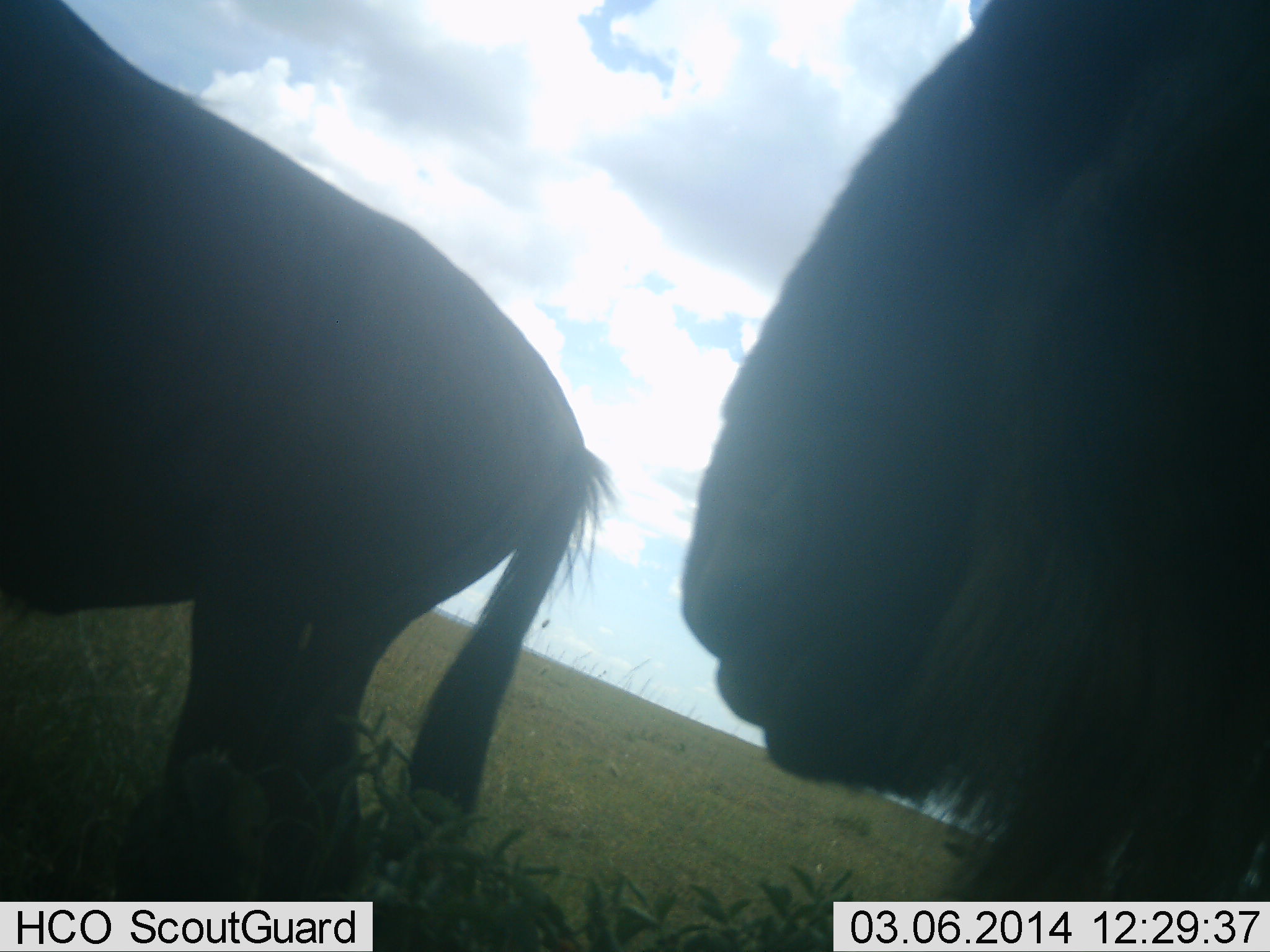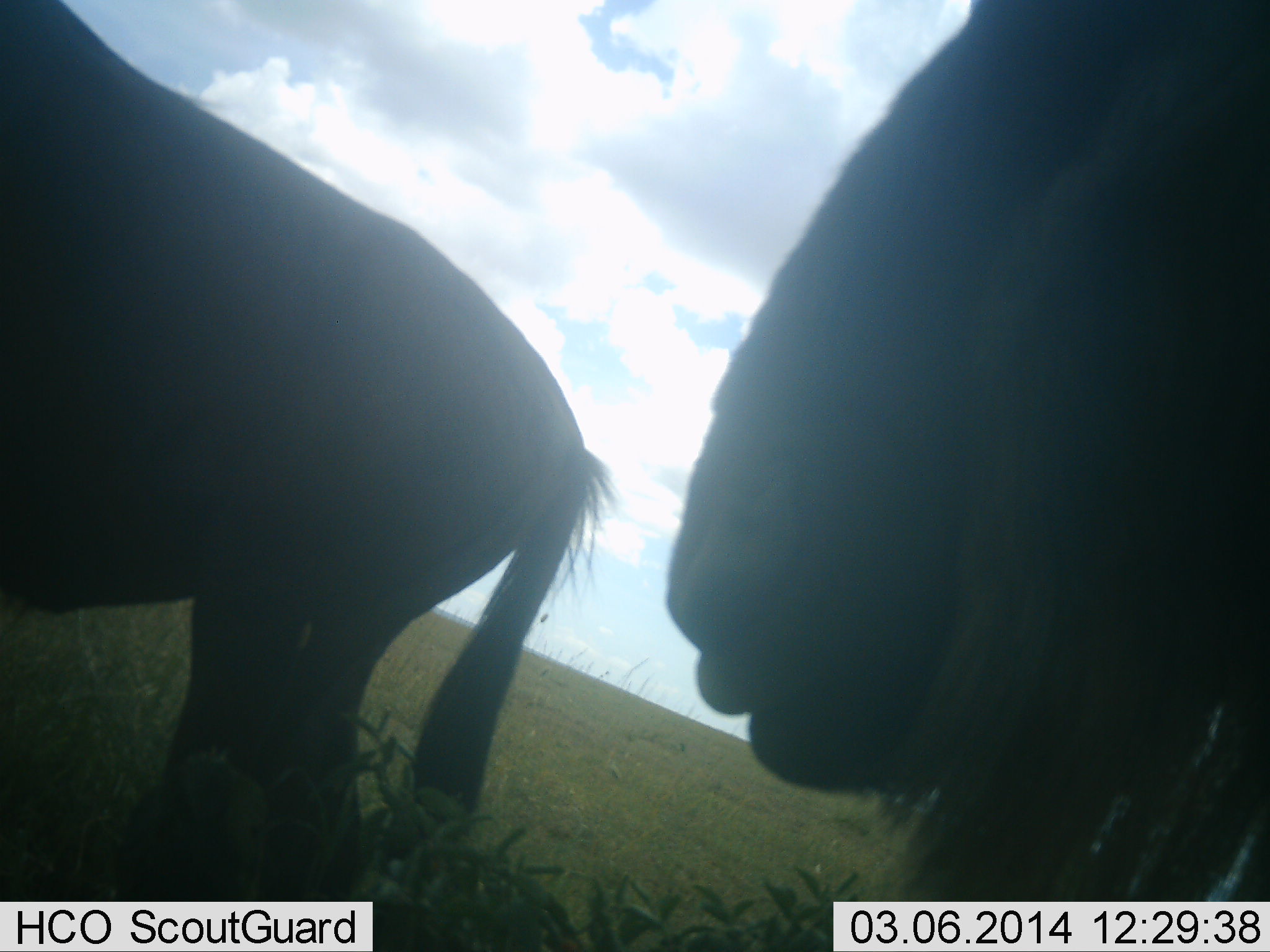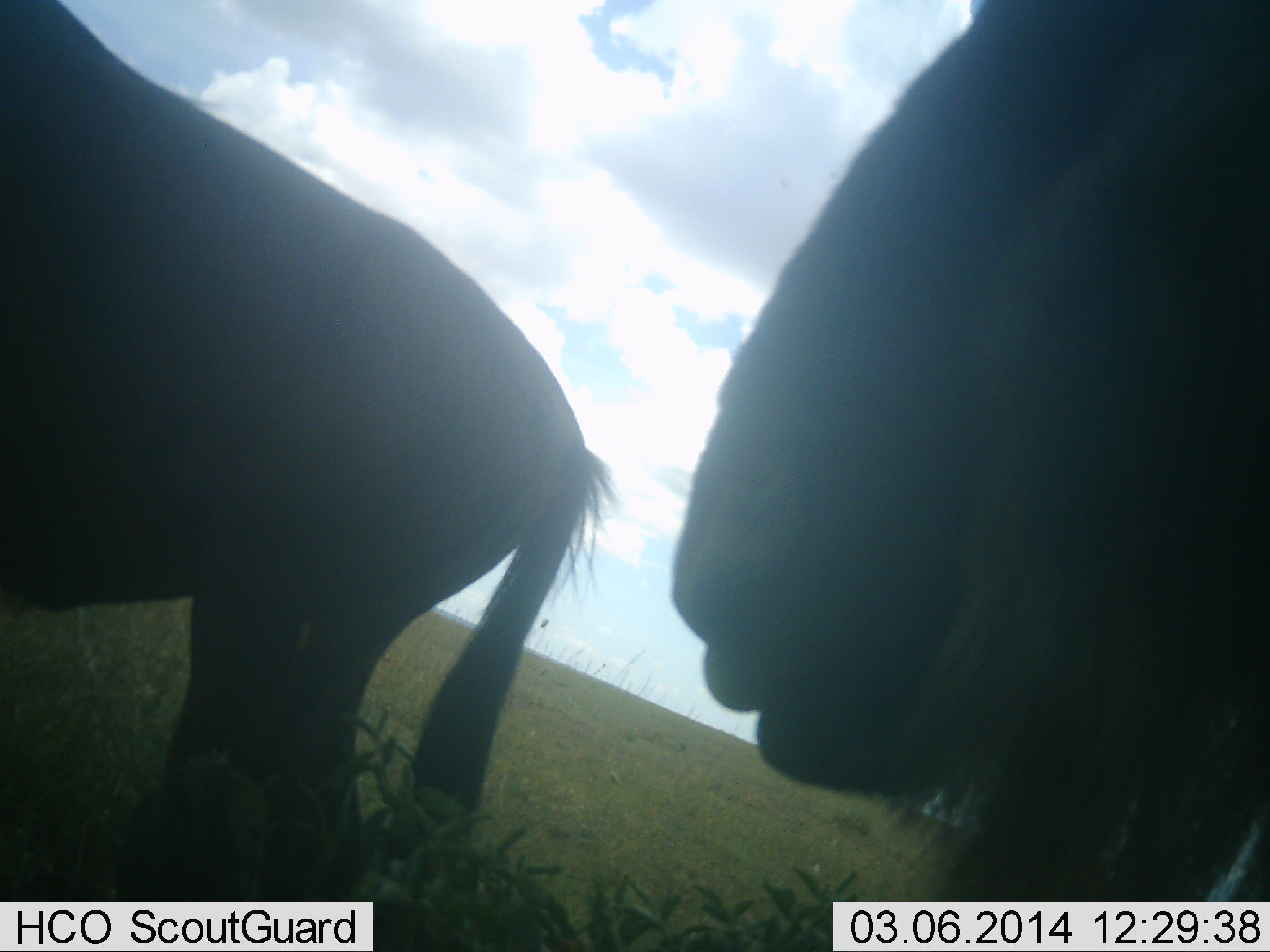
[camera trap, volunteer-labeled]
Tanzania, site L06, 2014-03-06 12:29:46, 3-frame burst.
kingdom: Animalia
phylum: Chordata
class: Mammalia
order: Artiodactyla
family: Bovidae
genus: Connochaetes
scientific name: Connochaetes taurinus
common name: blue wildebeest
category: wildebeest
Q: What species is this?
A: Wildebeest (blue wildebeest) (Connochaetes taurinus).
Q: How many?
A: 2.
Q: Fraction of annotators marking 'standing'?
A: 100%.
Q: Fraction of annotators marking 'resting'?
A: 0%.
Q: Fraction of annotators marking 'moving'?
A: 0%.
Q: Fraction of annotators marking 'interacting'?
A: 0%.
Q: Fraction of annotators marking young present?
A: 0%.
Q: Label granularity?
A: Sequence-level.